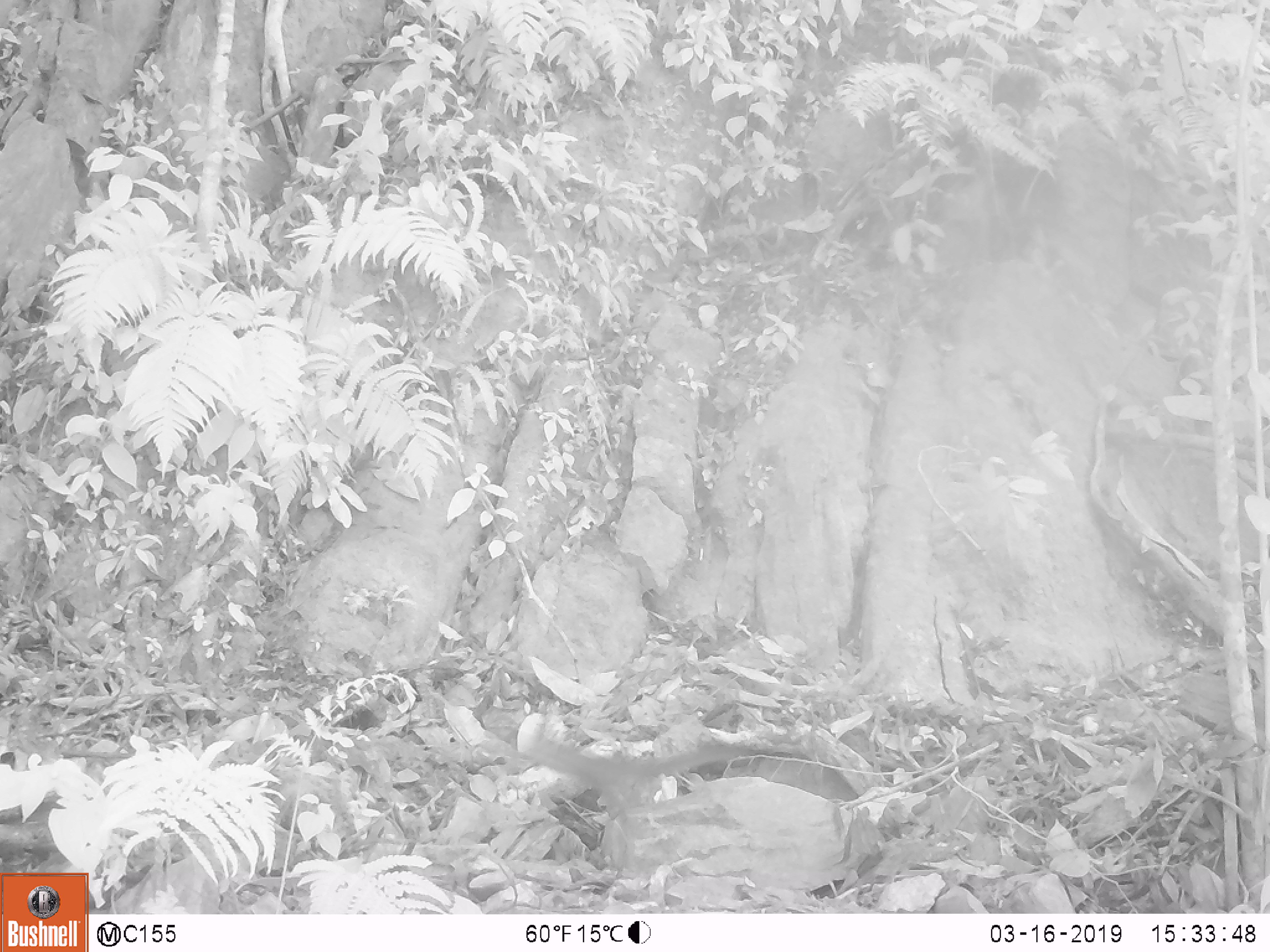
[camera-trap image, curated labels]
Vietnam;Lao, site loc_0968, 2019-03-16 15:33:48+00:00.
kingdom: Animalia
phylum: Chordata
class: Mammalia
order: Rodentia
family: Sciuridae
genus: Dremomys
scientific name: Dremomys rufigenis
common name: red-cheeked squirrel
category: red cheeked squirrel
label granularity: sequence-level